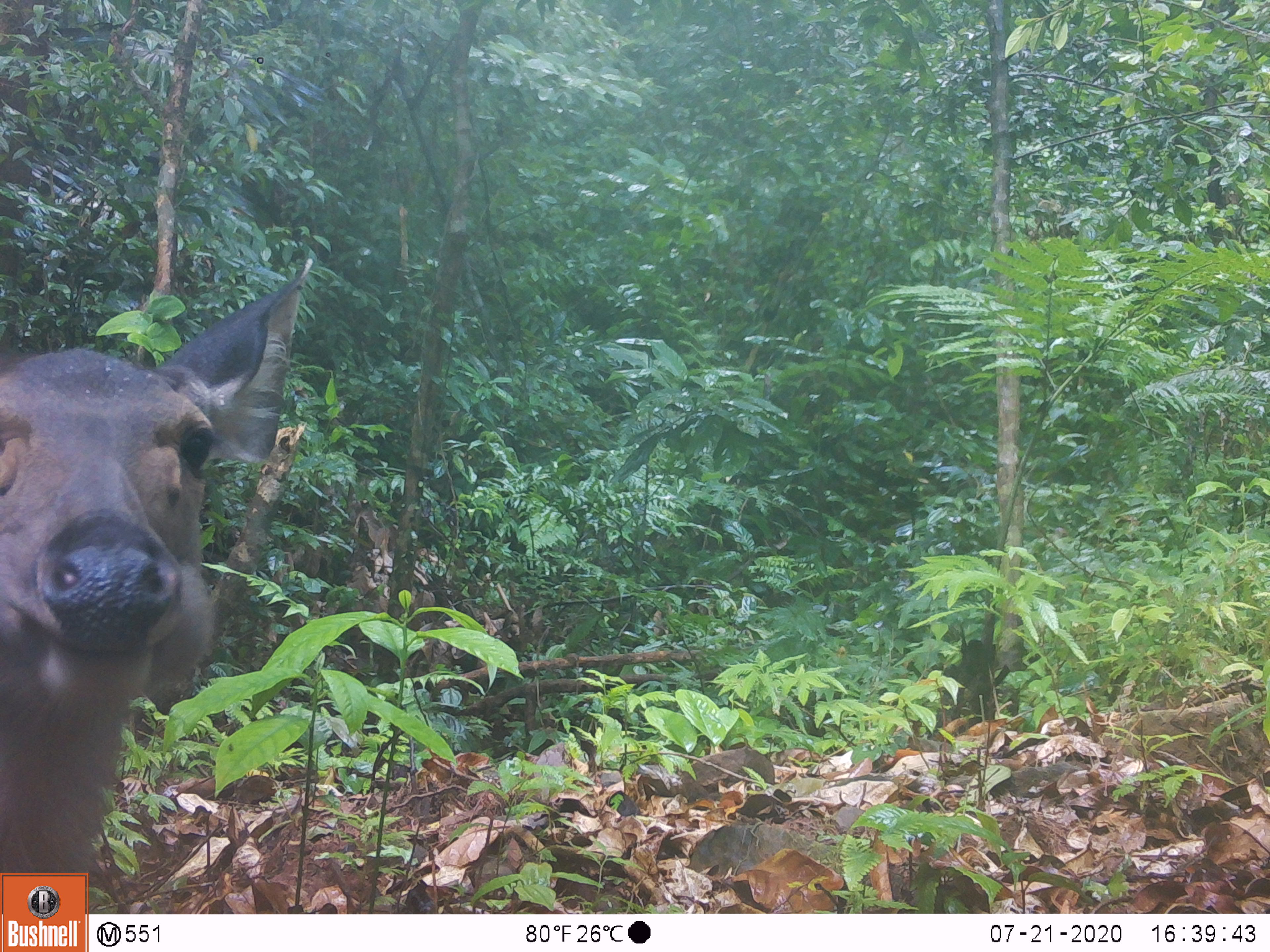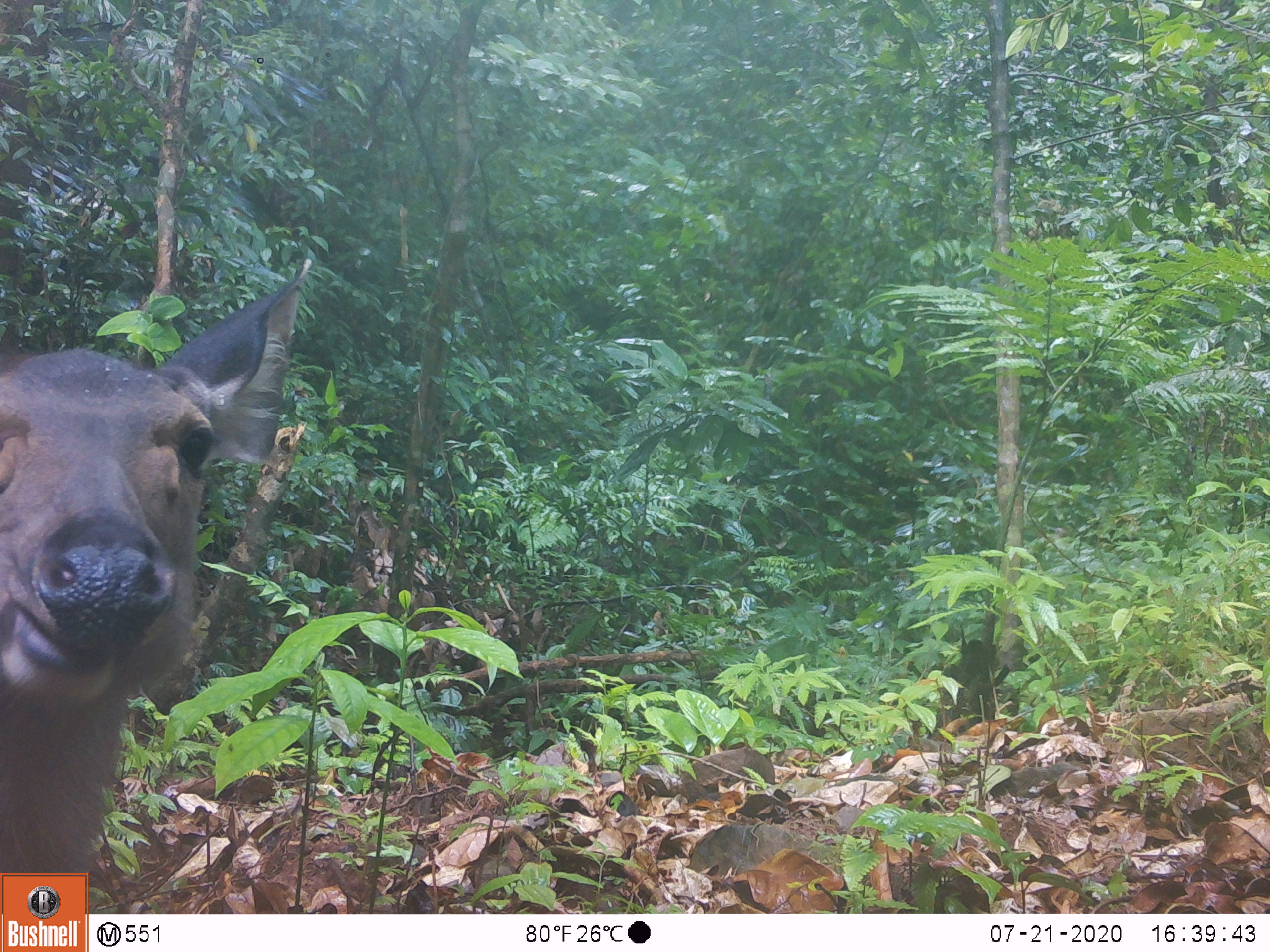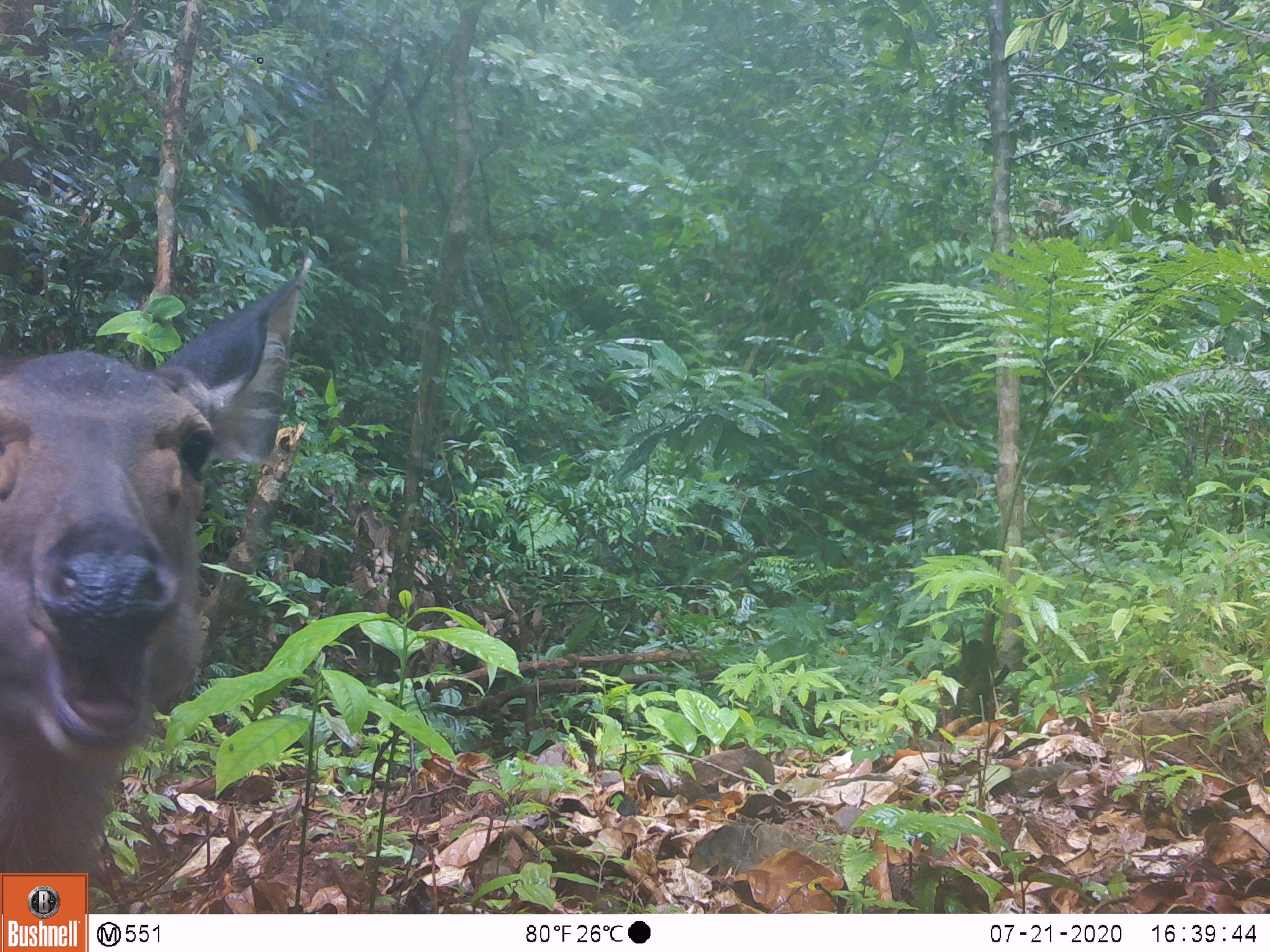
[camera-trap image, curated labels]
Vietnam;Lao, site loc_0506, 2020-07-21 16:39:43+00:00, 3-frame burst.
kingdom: Animalia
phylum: Chordata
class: Mammalia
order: Artiodactyla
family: Cervidae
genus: Rusa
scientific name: Rusa unicolor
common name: sambar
Sambar (Rusa unicolor). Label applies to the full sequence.